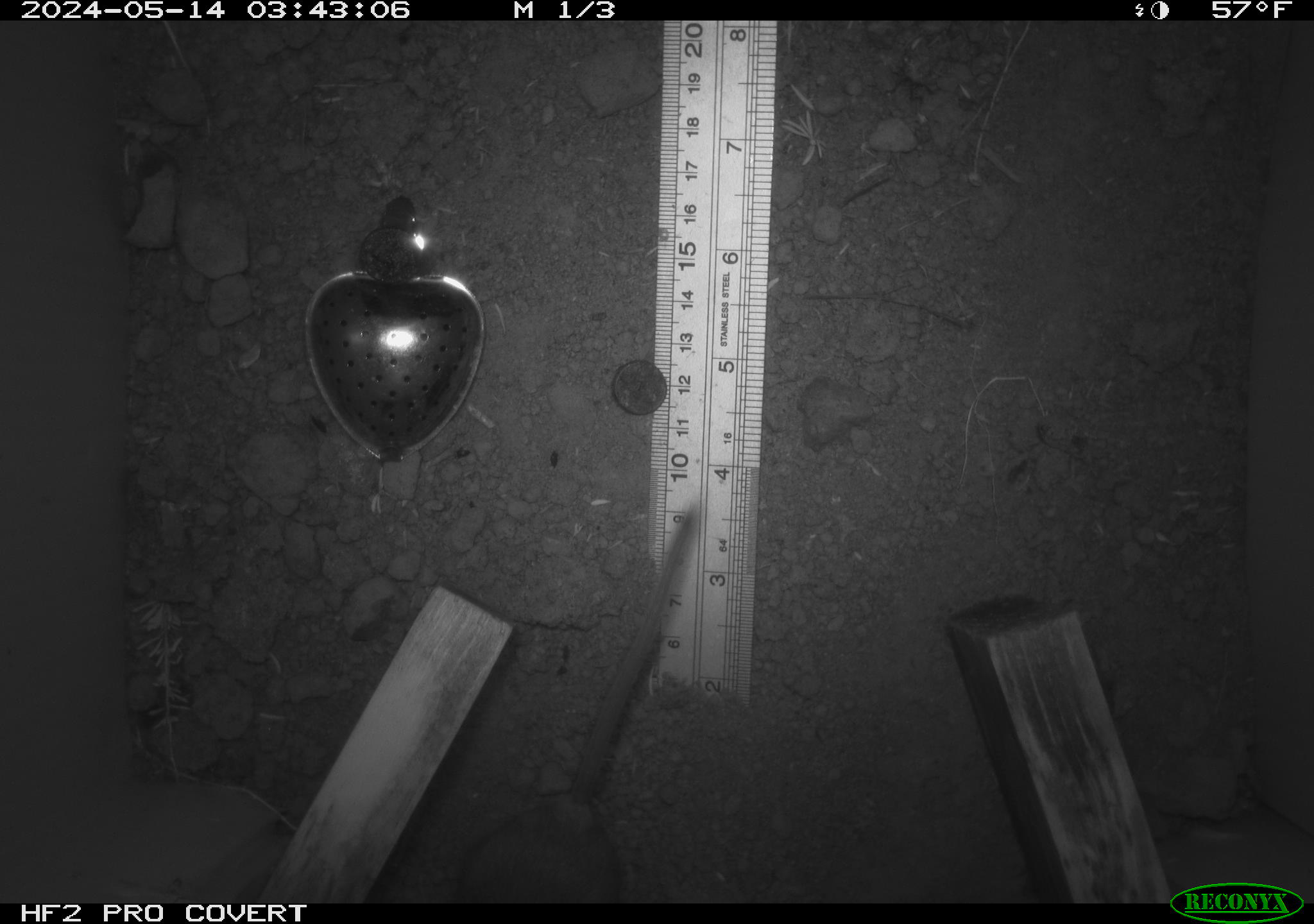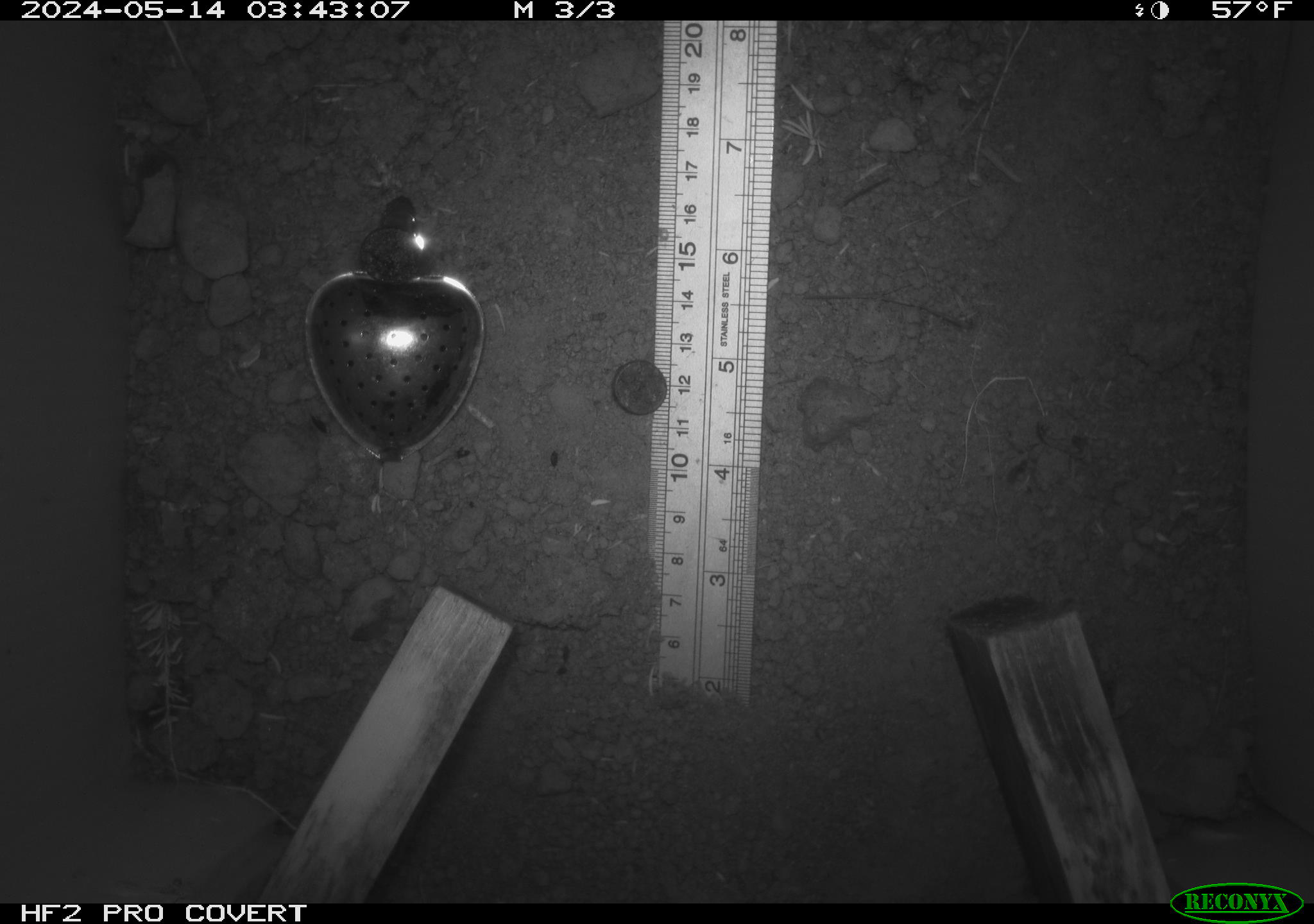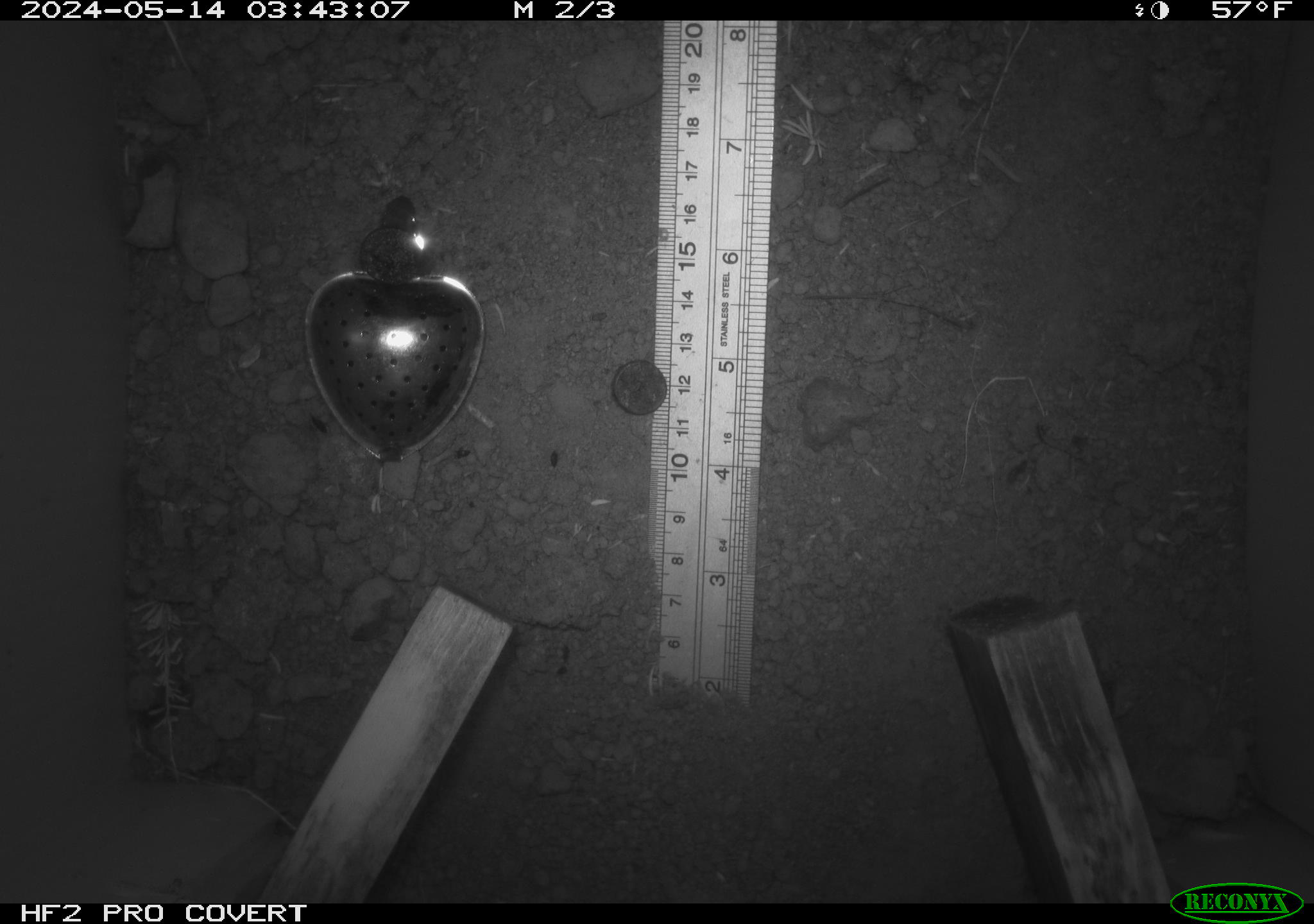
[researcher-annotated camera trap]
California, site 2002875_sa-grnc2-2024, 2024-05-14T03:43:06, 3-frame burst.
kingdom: Animalia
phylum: Chordata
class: Mammalia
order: Rodentia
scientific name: Rodentia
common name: rodent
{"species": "rodent (Rodentia)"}